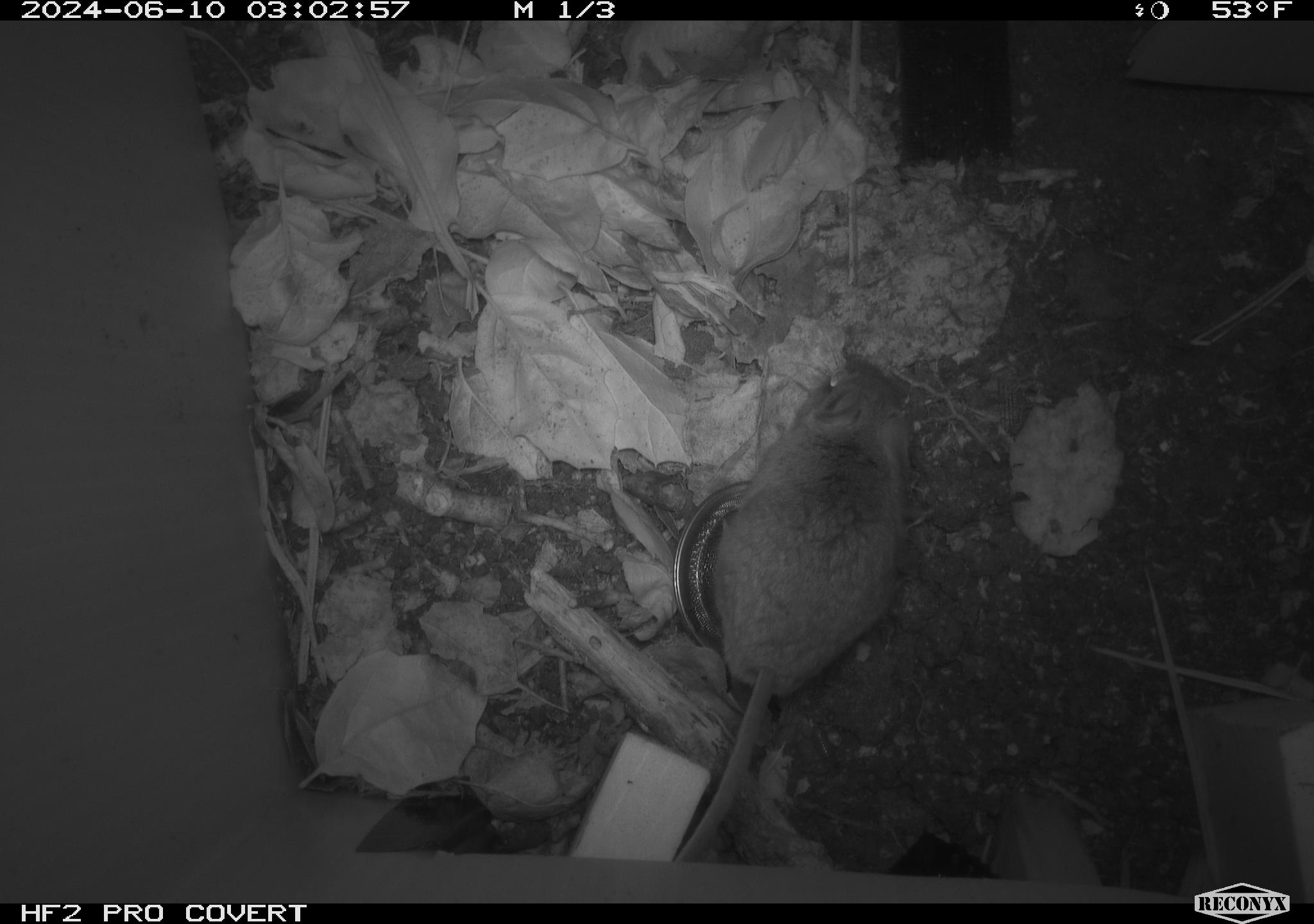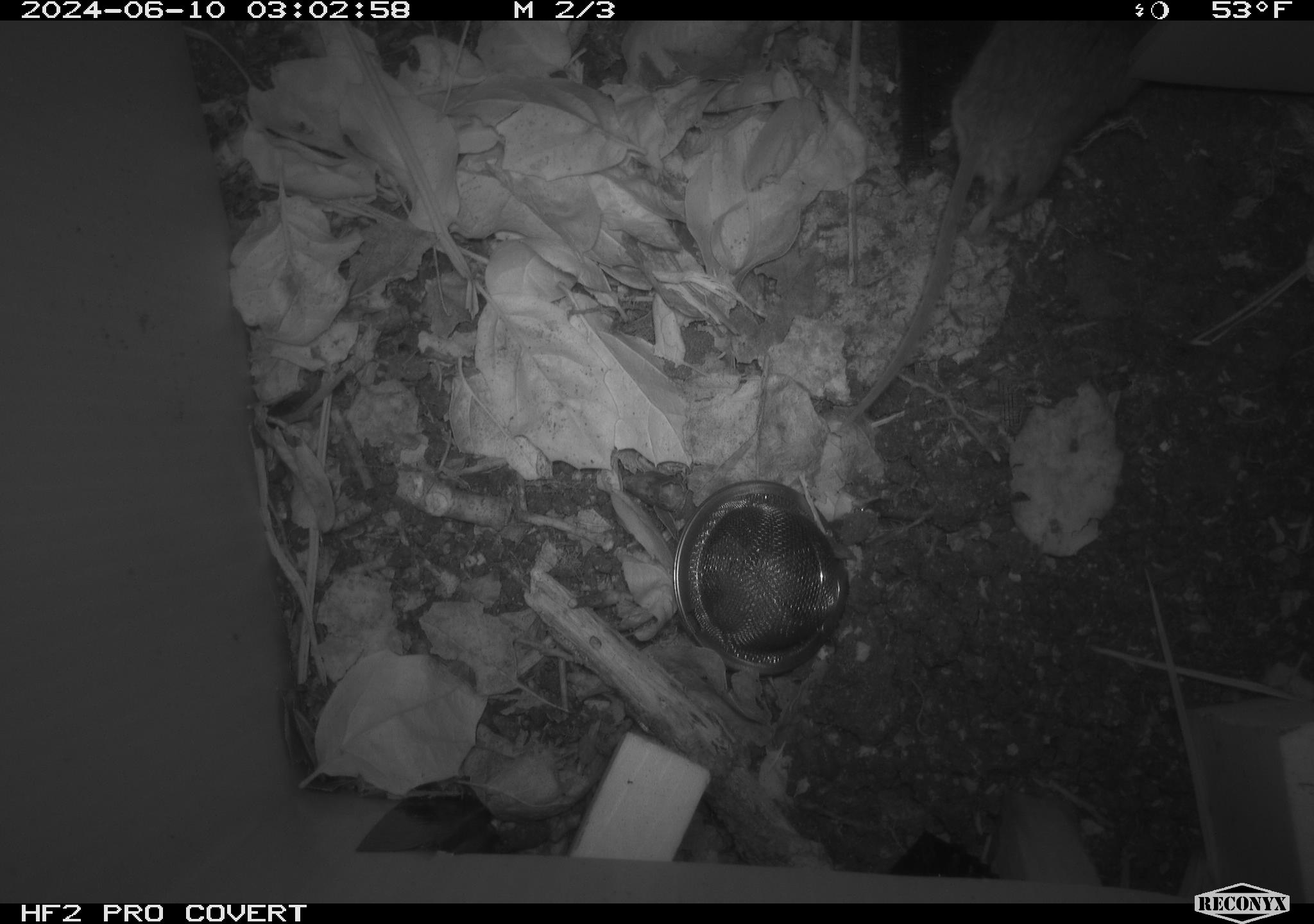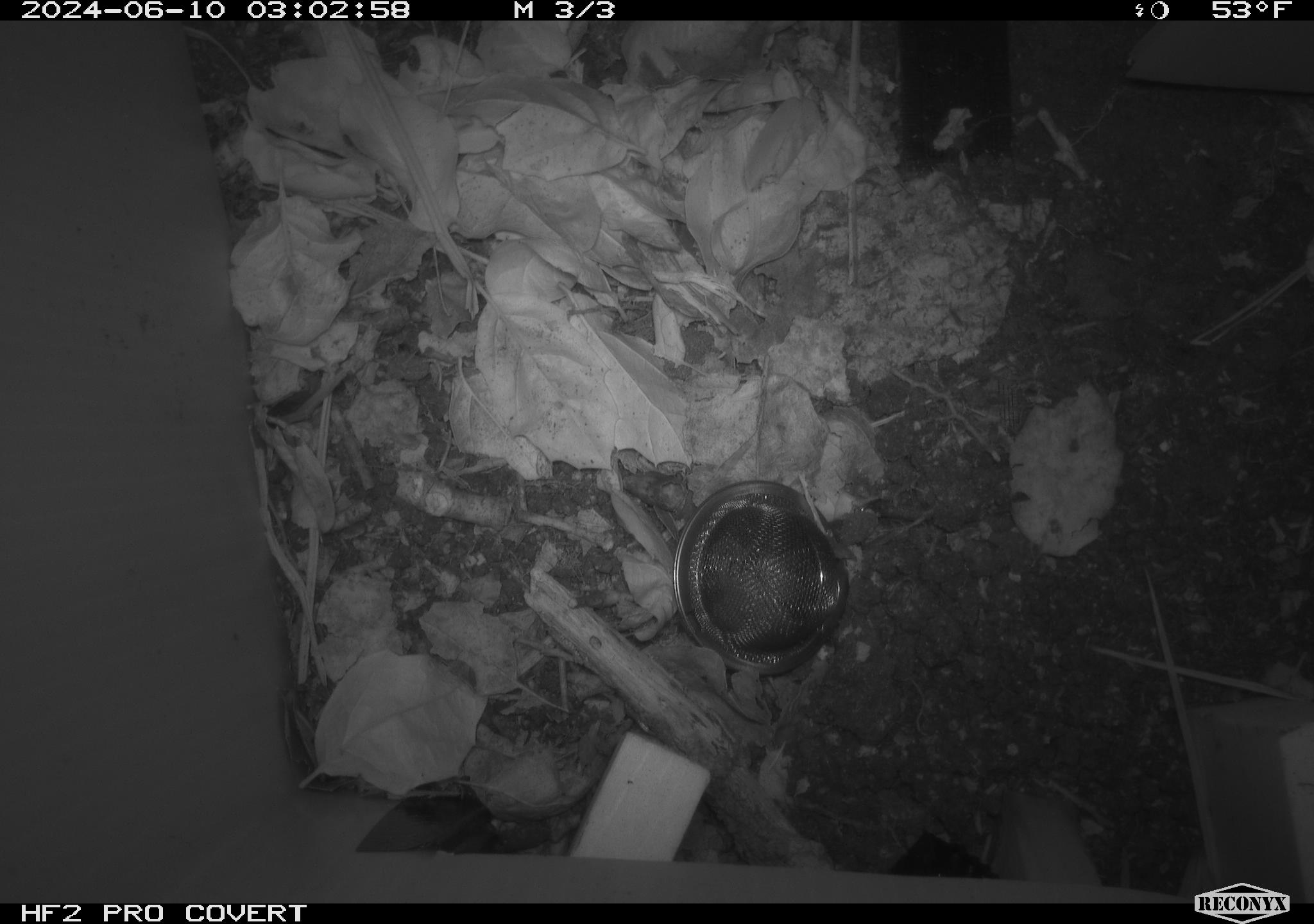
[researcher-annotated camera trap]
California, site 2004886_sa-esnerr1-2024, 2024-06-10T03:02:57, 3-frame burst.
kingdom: Animalia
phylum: Chordata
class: Mammalia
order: Rodentia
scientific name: Rodentia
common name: rodent